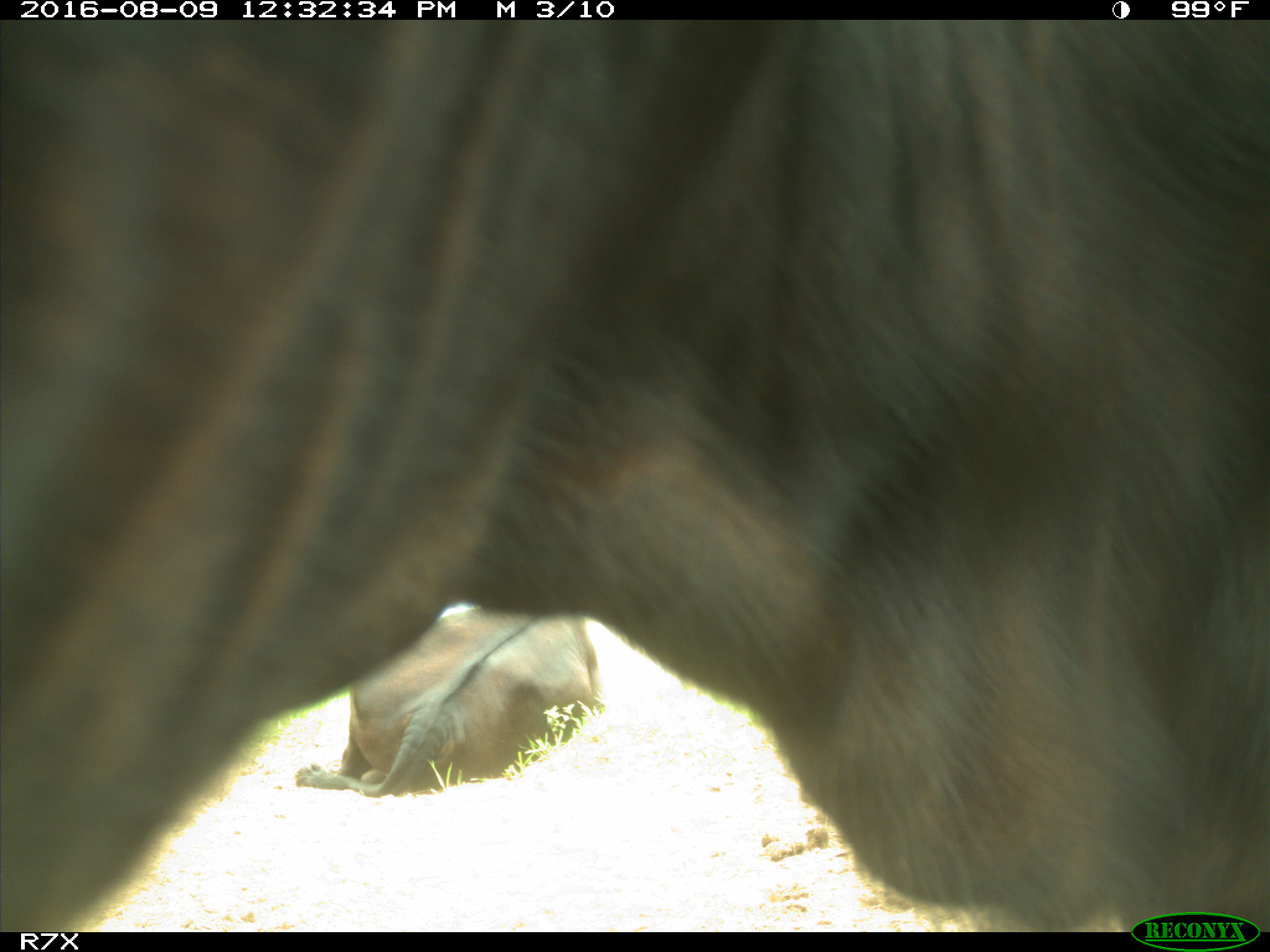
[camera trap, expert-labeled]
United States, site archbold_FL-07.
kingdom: Animalia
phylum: Chordata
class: Mammalia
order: Artiodactyla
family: Bovidae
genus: Bos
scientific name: Bos taurus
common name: domestic cow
Bos taurus (domestic cow).